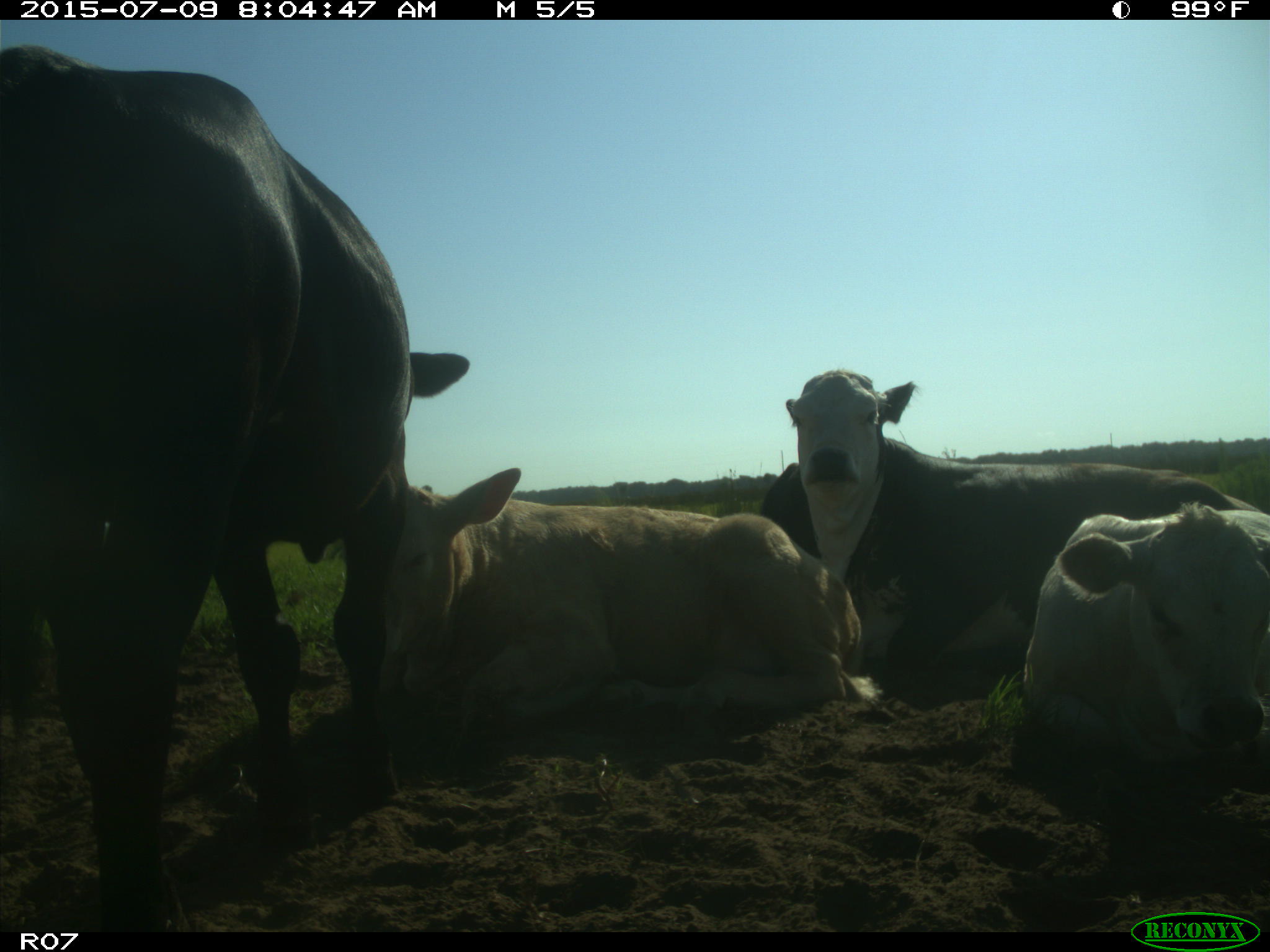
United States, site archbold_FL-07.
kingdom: Animalia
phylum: Chordata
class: Mammalia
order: Artiodactyla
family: Bovidae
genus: Bos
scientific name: Bos taurus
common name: domestic cow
Bos taurus (domestic cow).